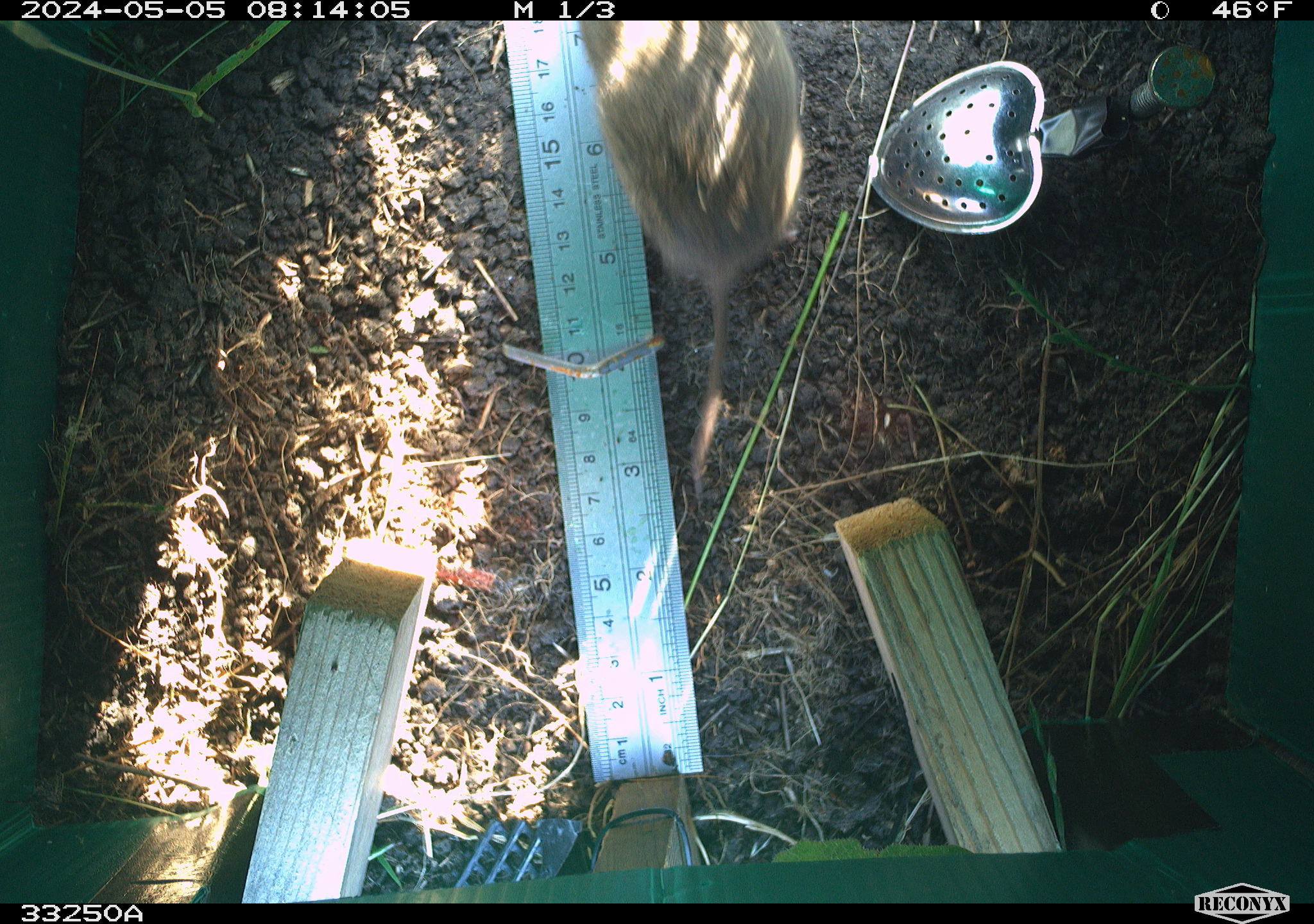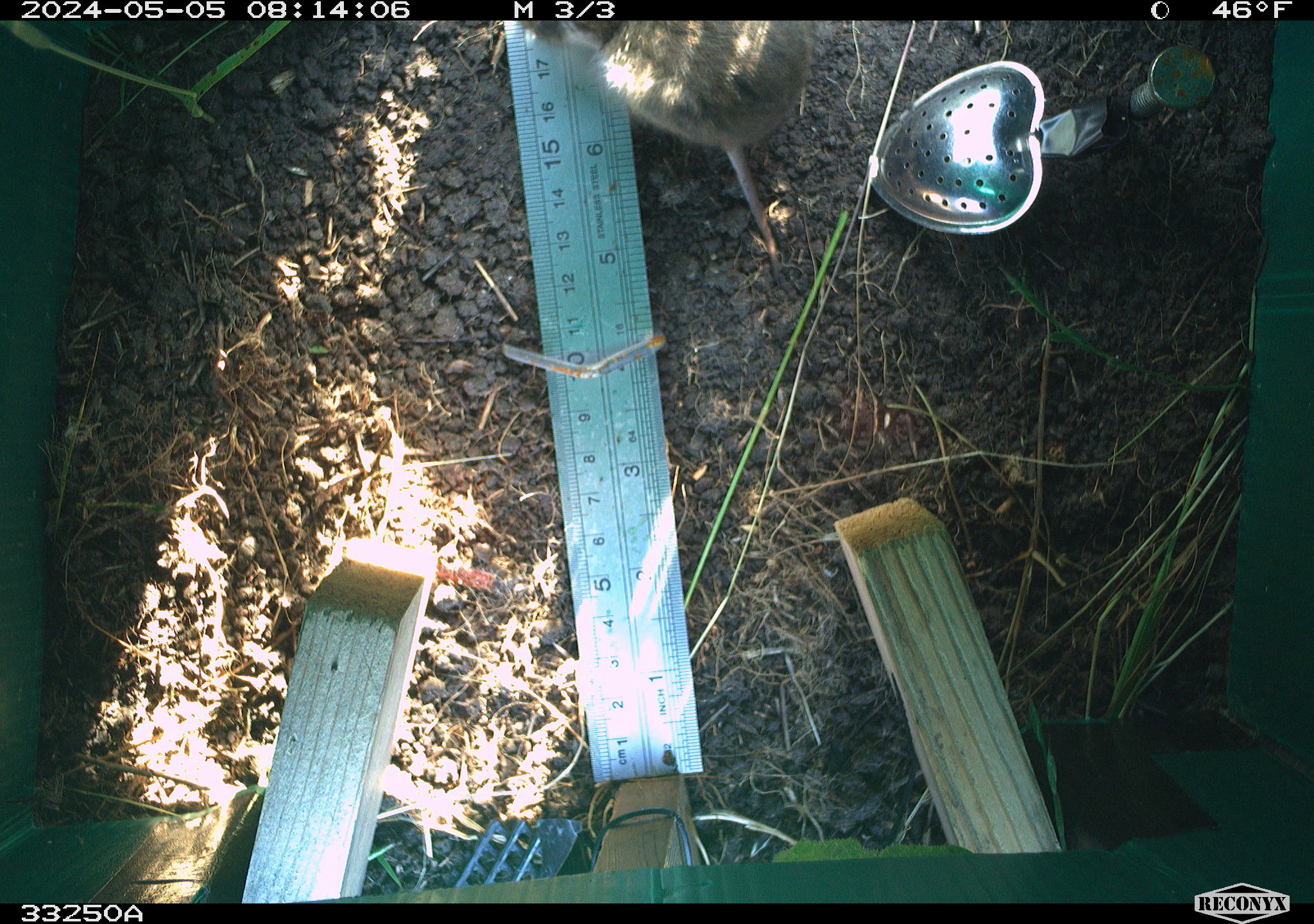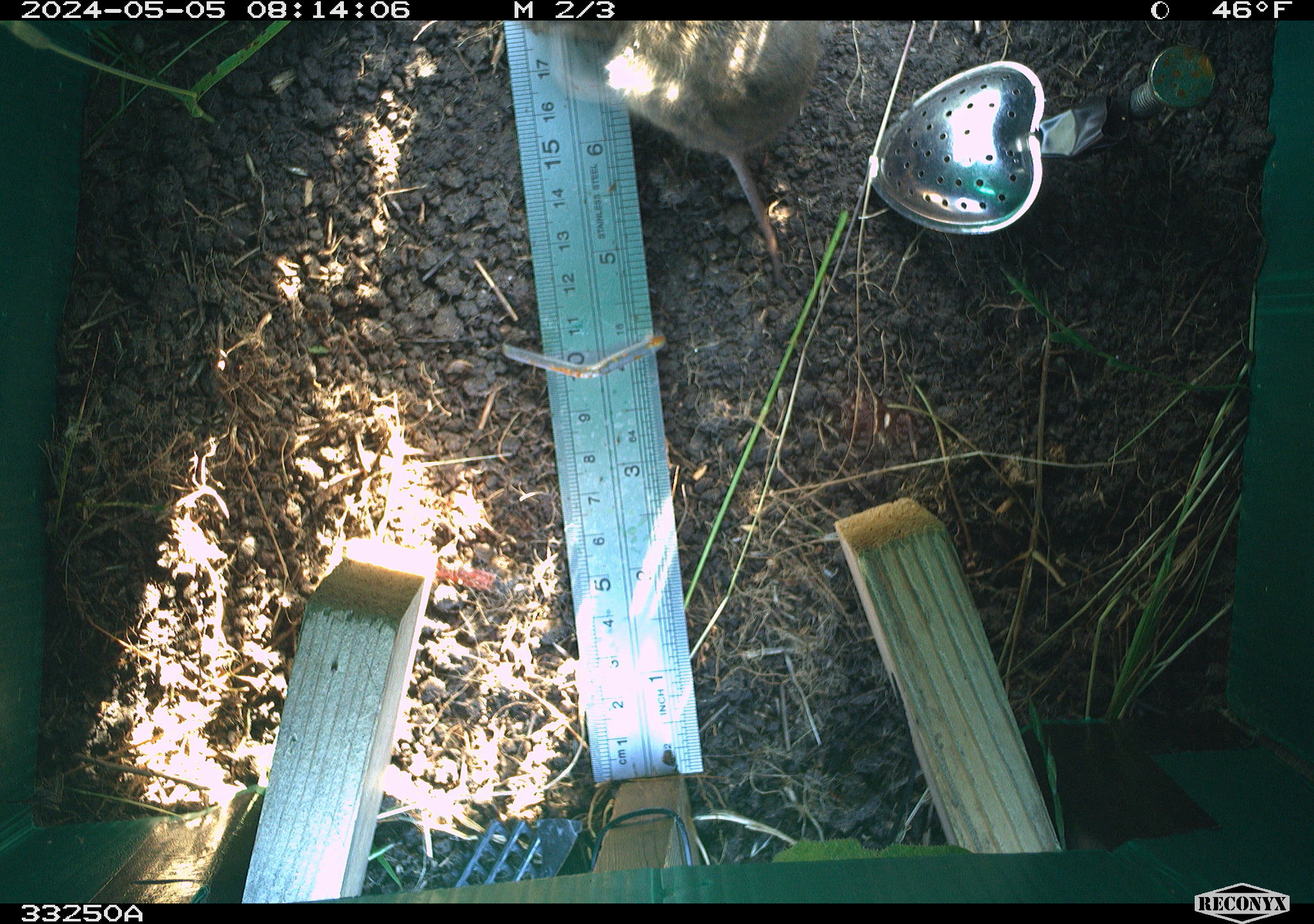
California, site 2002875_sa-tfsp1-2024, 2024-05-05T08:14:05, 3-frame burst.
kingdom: Animalia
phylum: Chordata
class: Mammalia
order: Rodentia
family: Cricetidae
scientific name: Arvicolinae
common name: voles, lemmings, and muskrats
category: arvicolinae subfamily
Arvicolinae subfamily (voles, lemmings, and muskrats) (Arvicolinae).